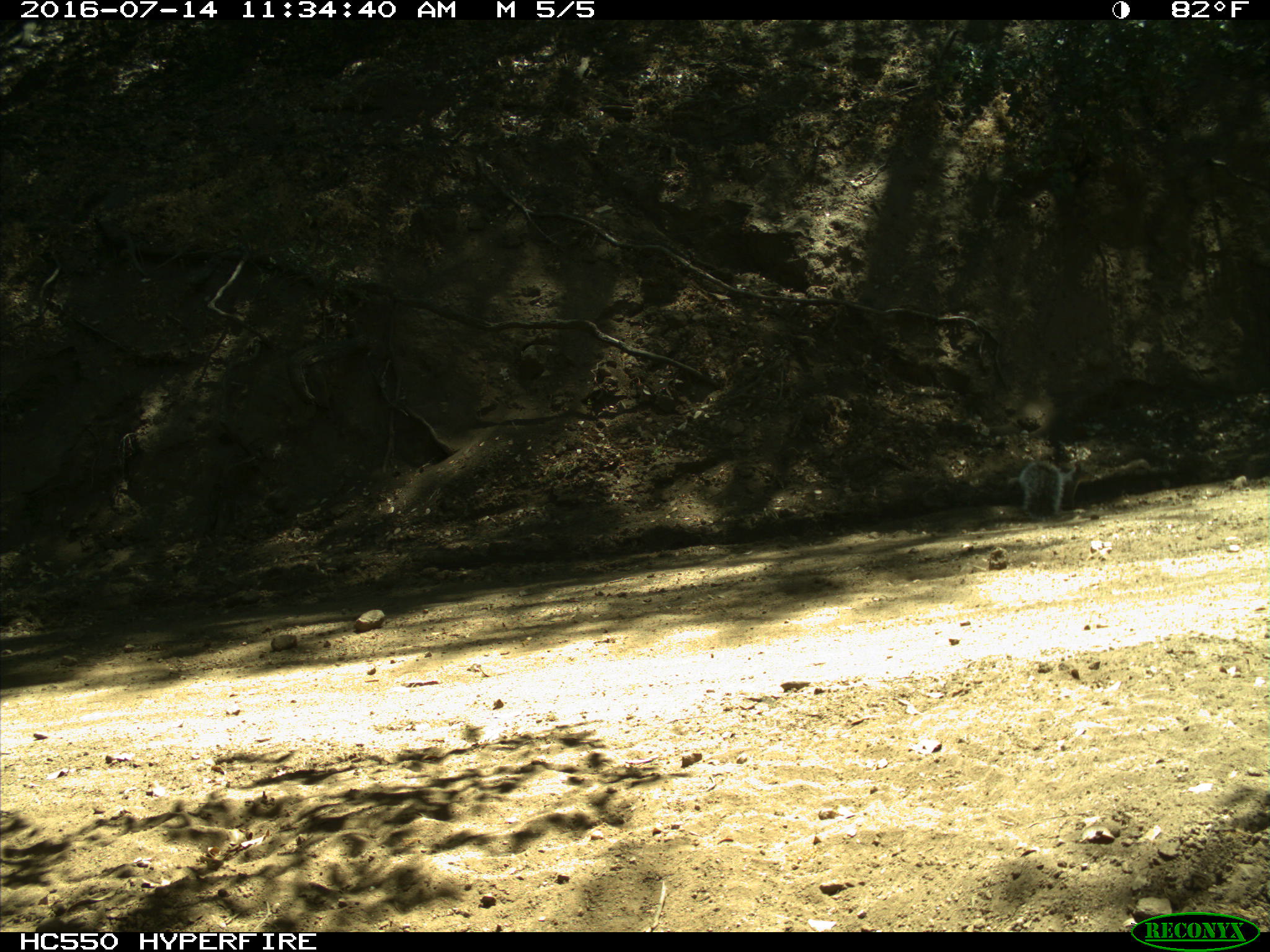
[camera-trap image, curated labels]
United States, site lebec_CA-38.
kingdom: Animalia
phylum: Chordata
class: Mammalia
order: Rodentia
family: Sciuridae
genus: Sciurus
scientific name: Sciurus carolinensis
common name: eastern gray squirrel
Sciurus carolinensis (eastern gray squirrel).